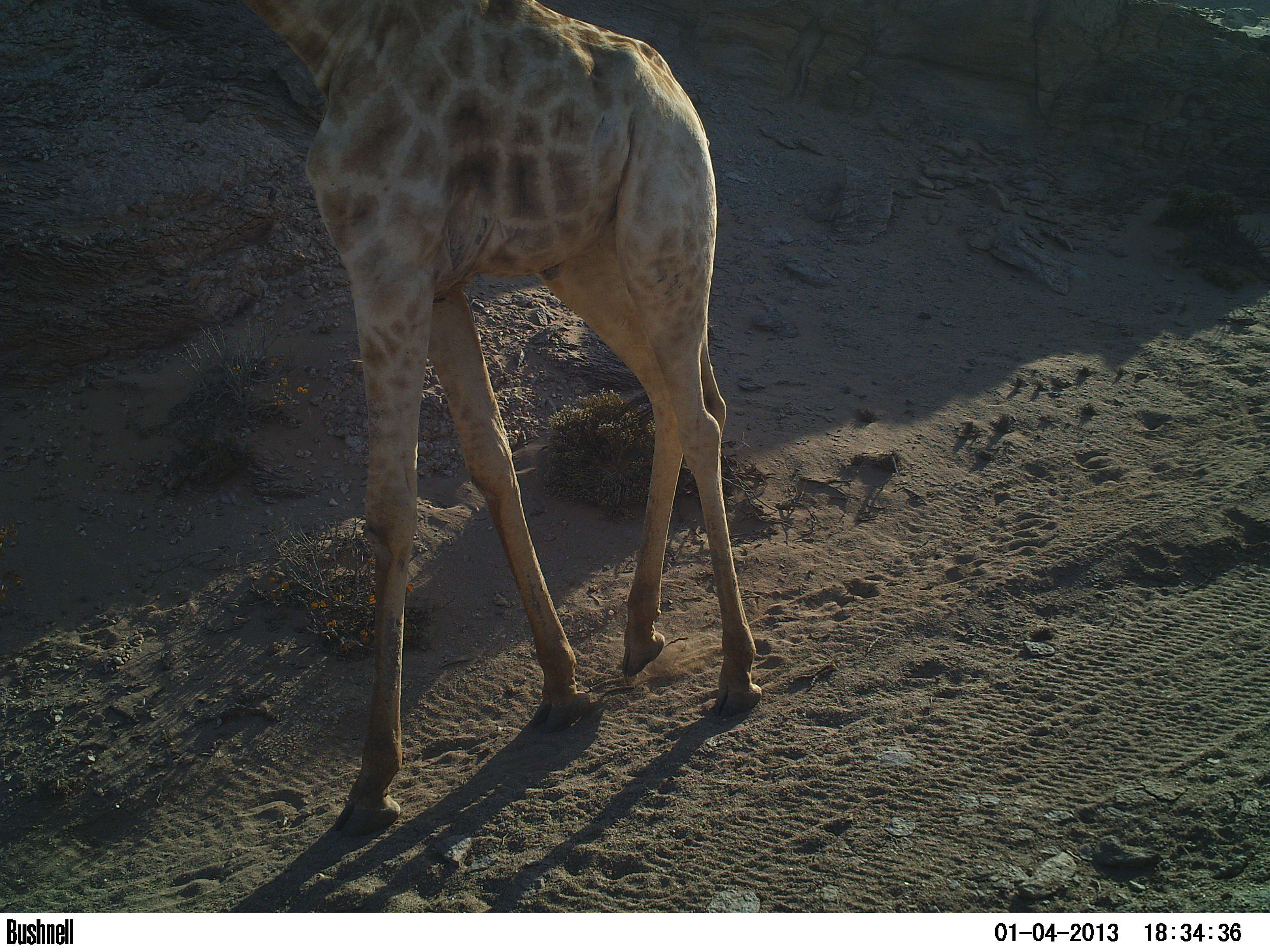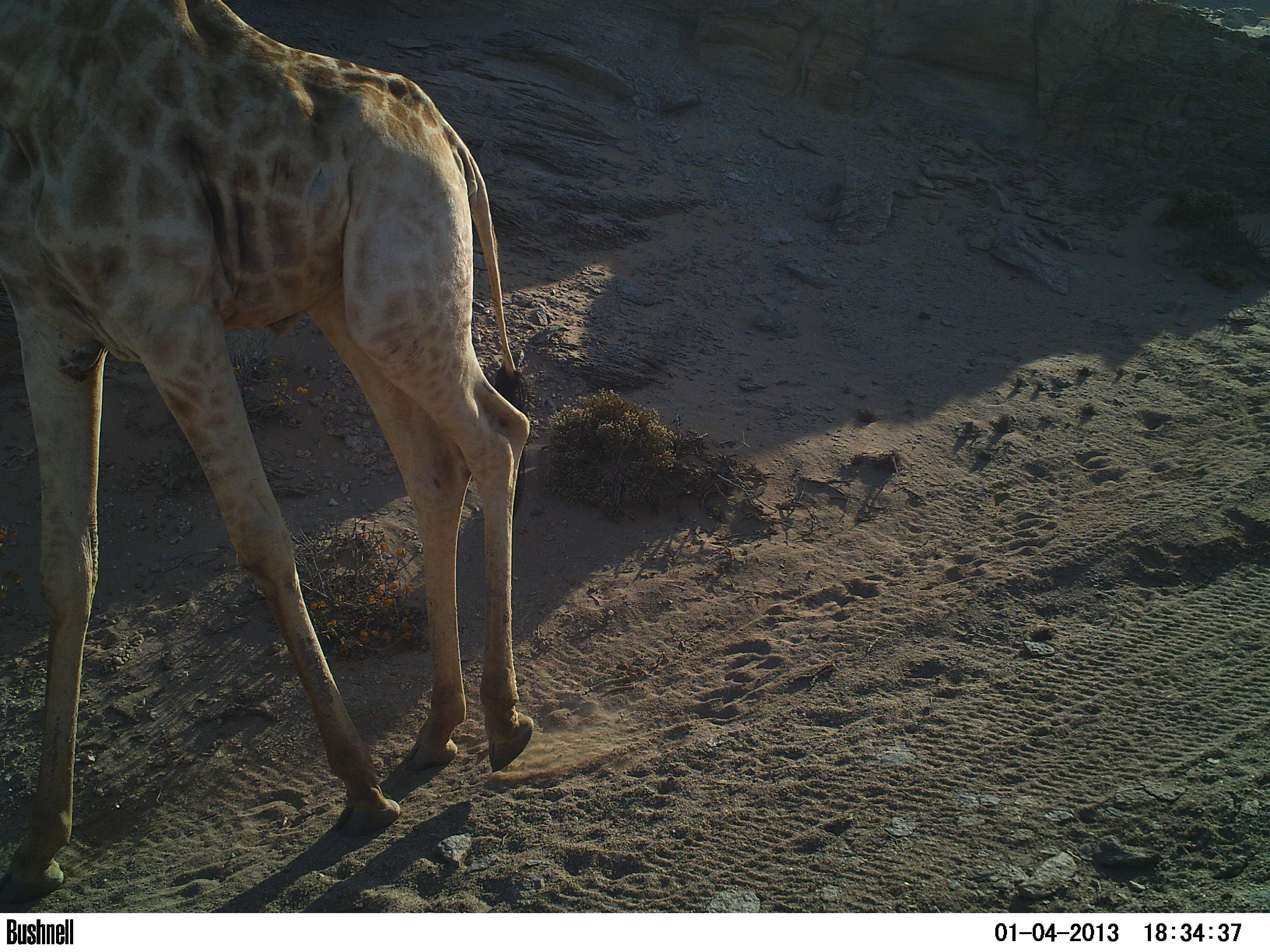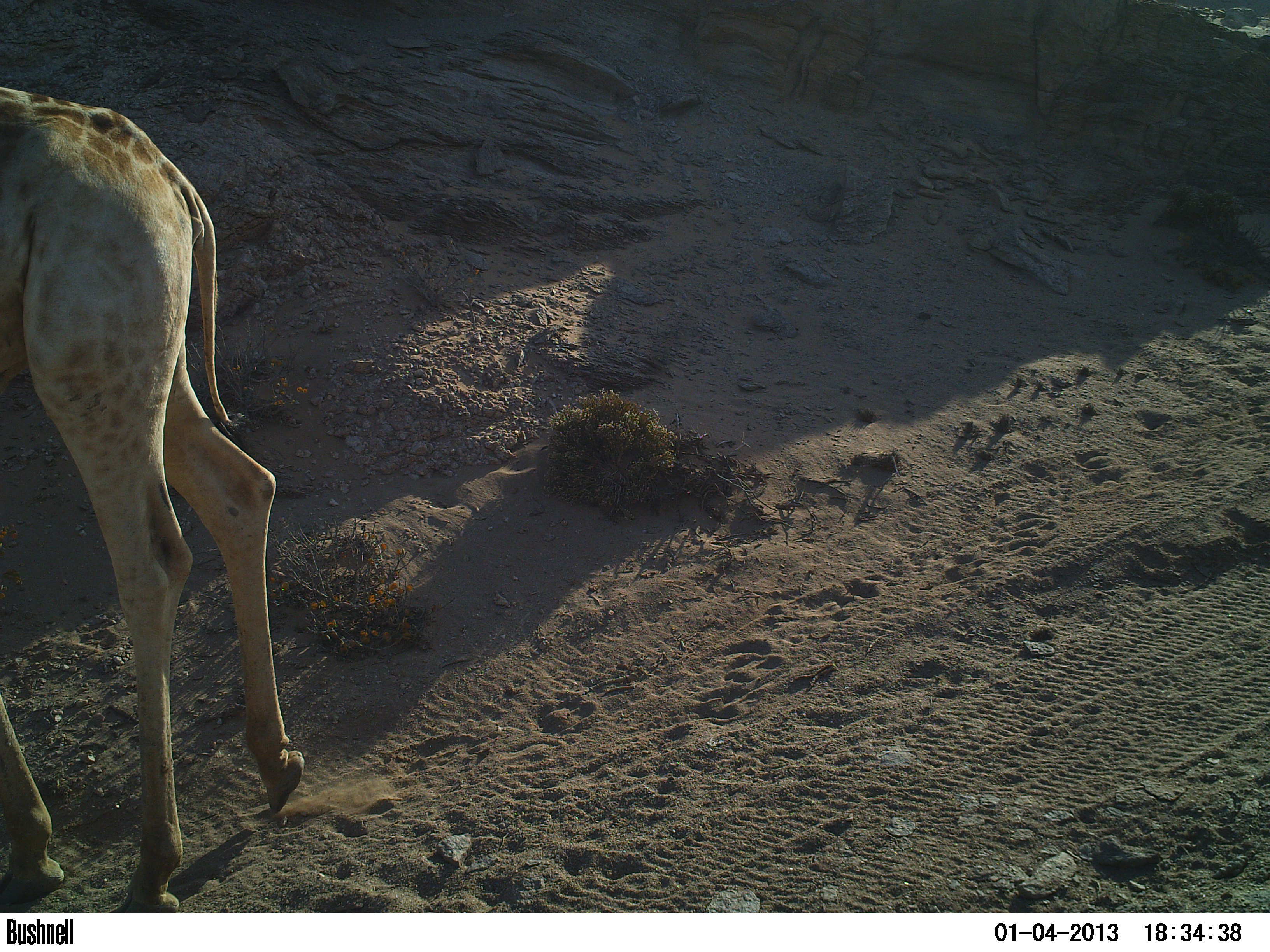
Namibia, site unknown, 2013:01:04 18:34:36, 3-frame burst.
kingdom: Animalia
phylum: Chordata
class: Mammalia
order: Artiodactyla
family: Giraffidae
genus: Giraffa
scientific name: Giraffa camelopardalis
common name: giraffe